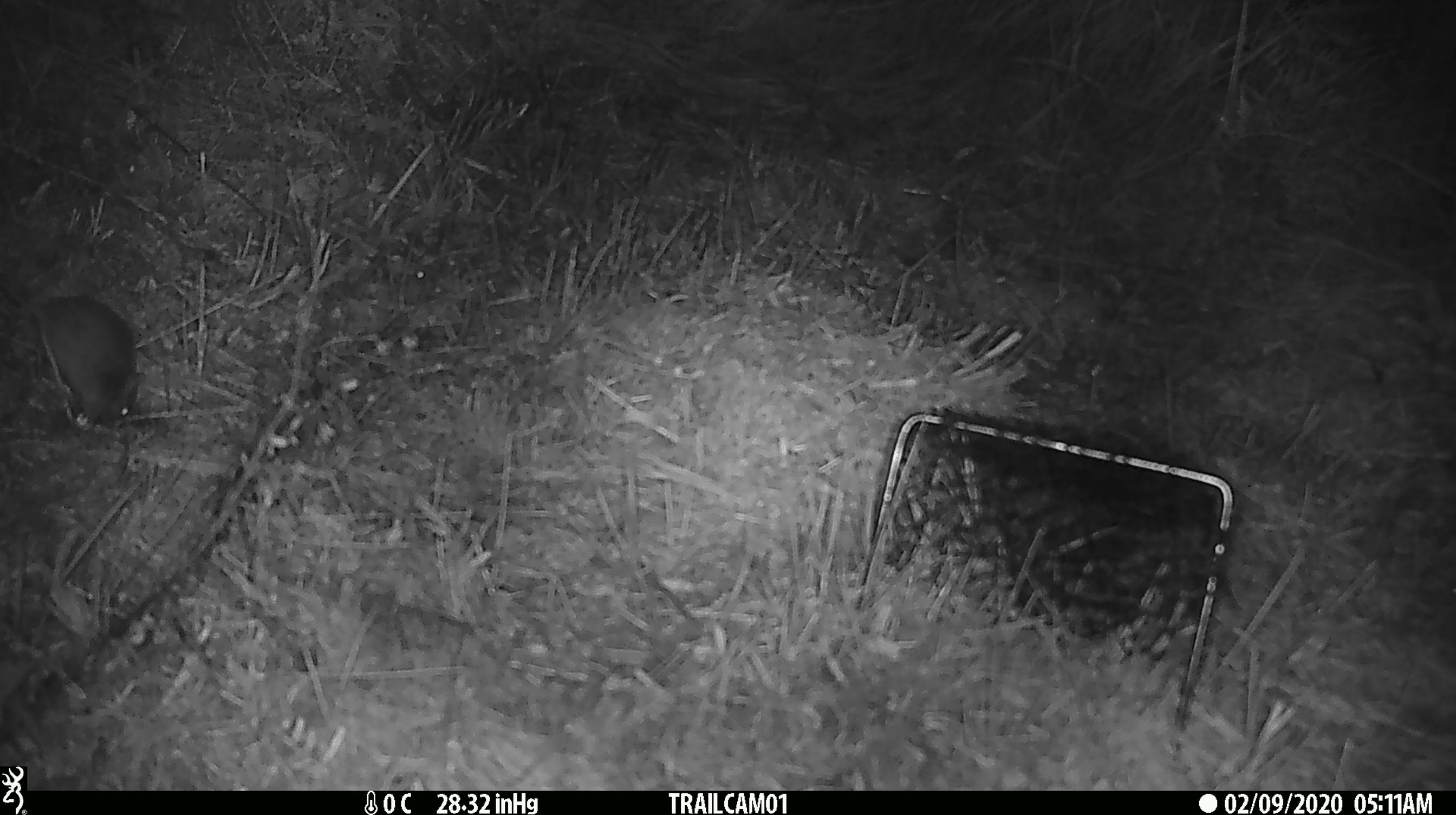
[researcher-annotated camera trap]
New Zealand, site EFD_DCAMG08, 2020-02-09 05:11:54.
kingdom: Animalia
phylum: Chordata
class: Mammalia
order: Rodentia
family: Muridae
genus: Mus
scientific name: Mus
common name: mouse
Mouse (Mus).